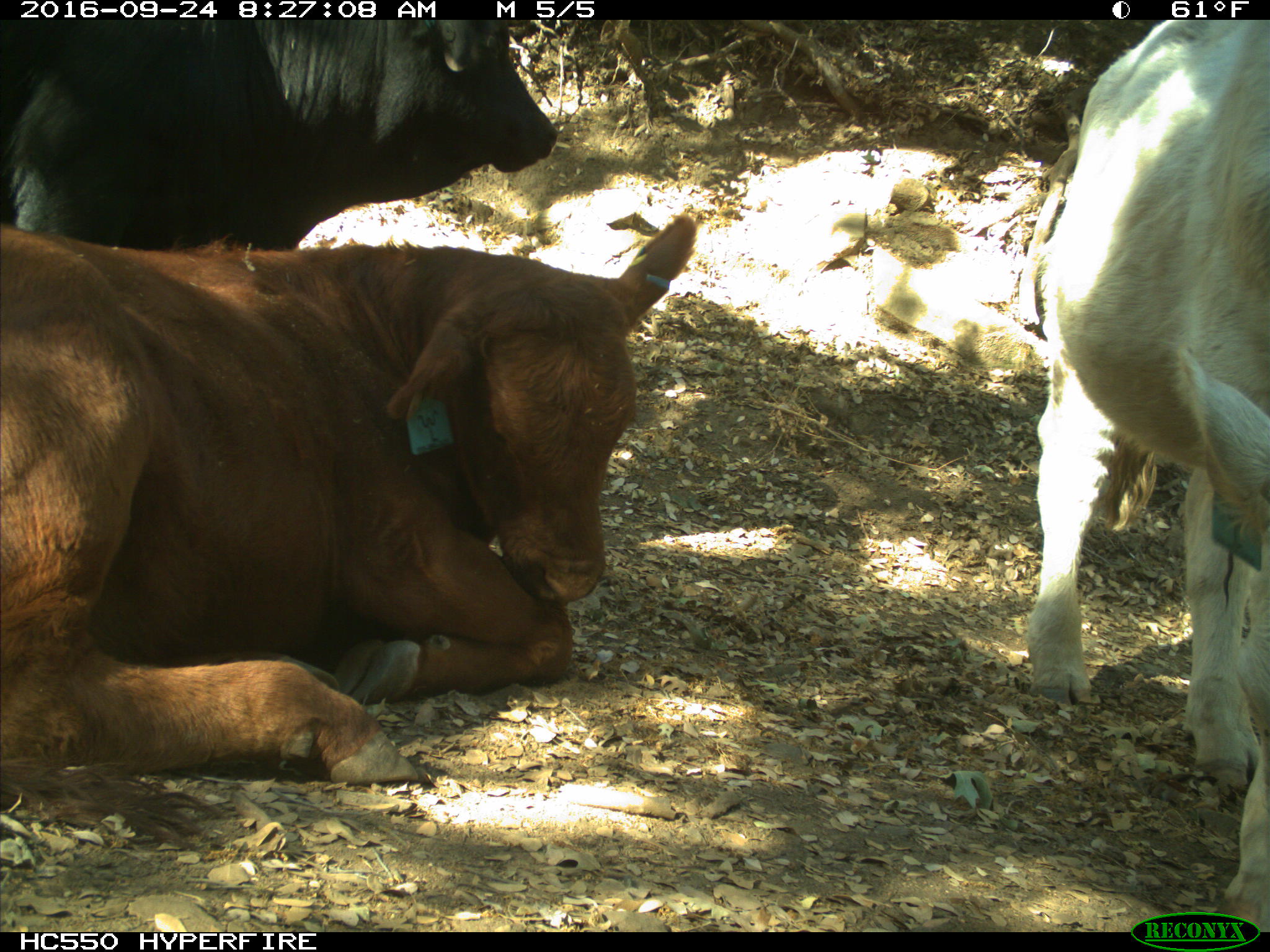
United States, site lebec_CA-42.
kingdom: Animalia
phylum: Chordata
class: Mammalia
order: Artiodactyla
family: Bovidae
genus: Bos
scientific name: Bos taurus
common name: domestic cow